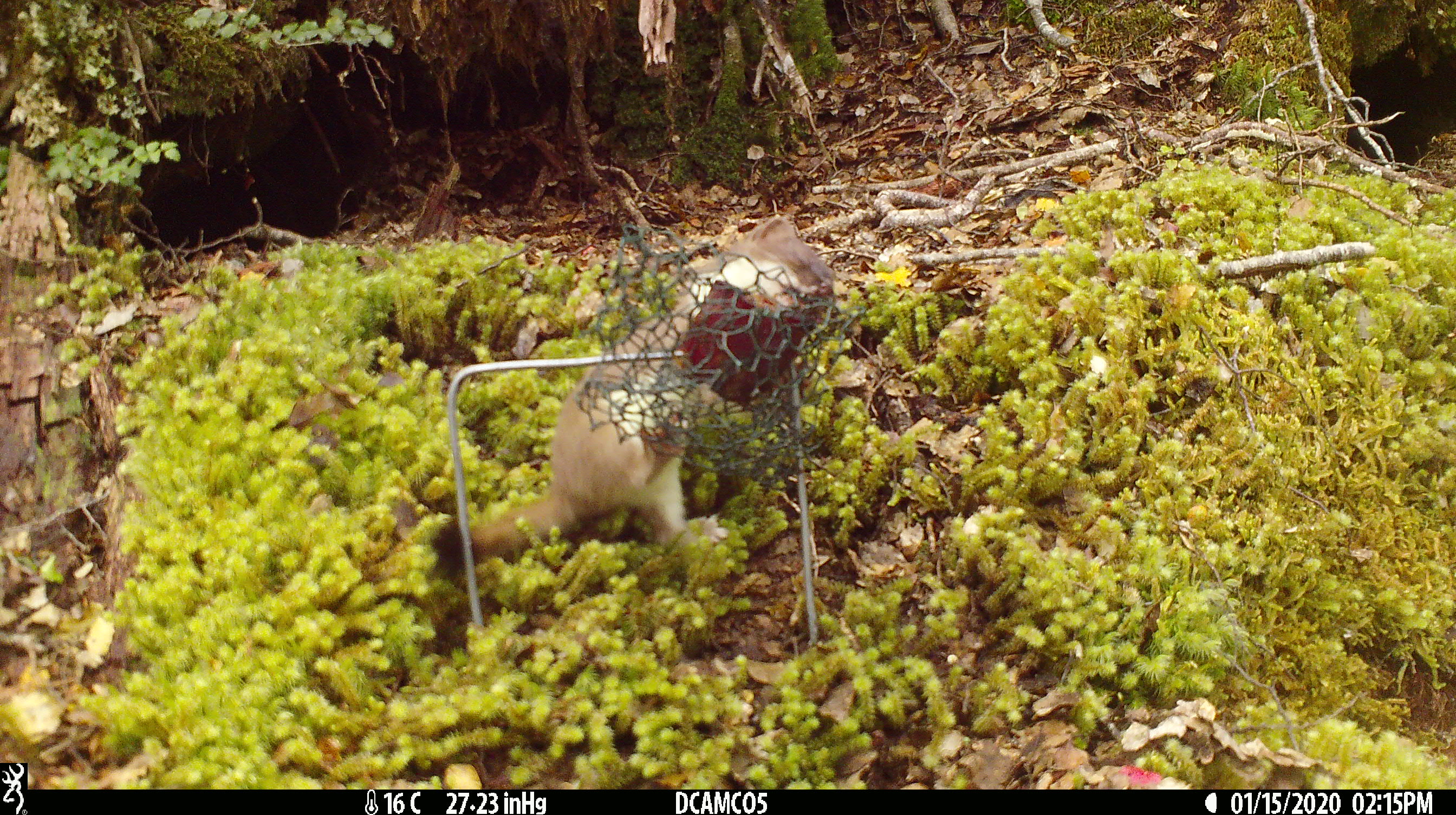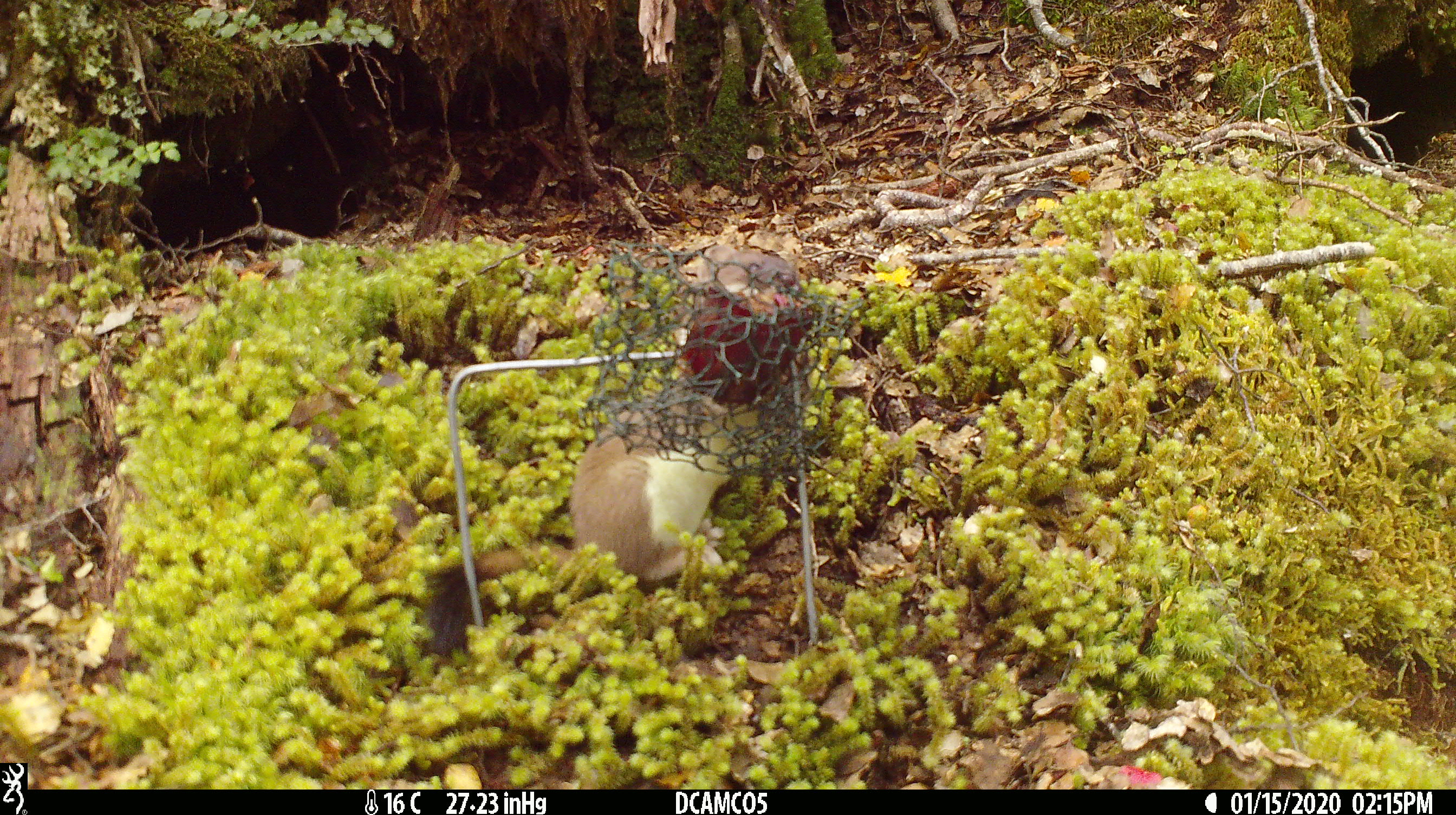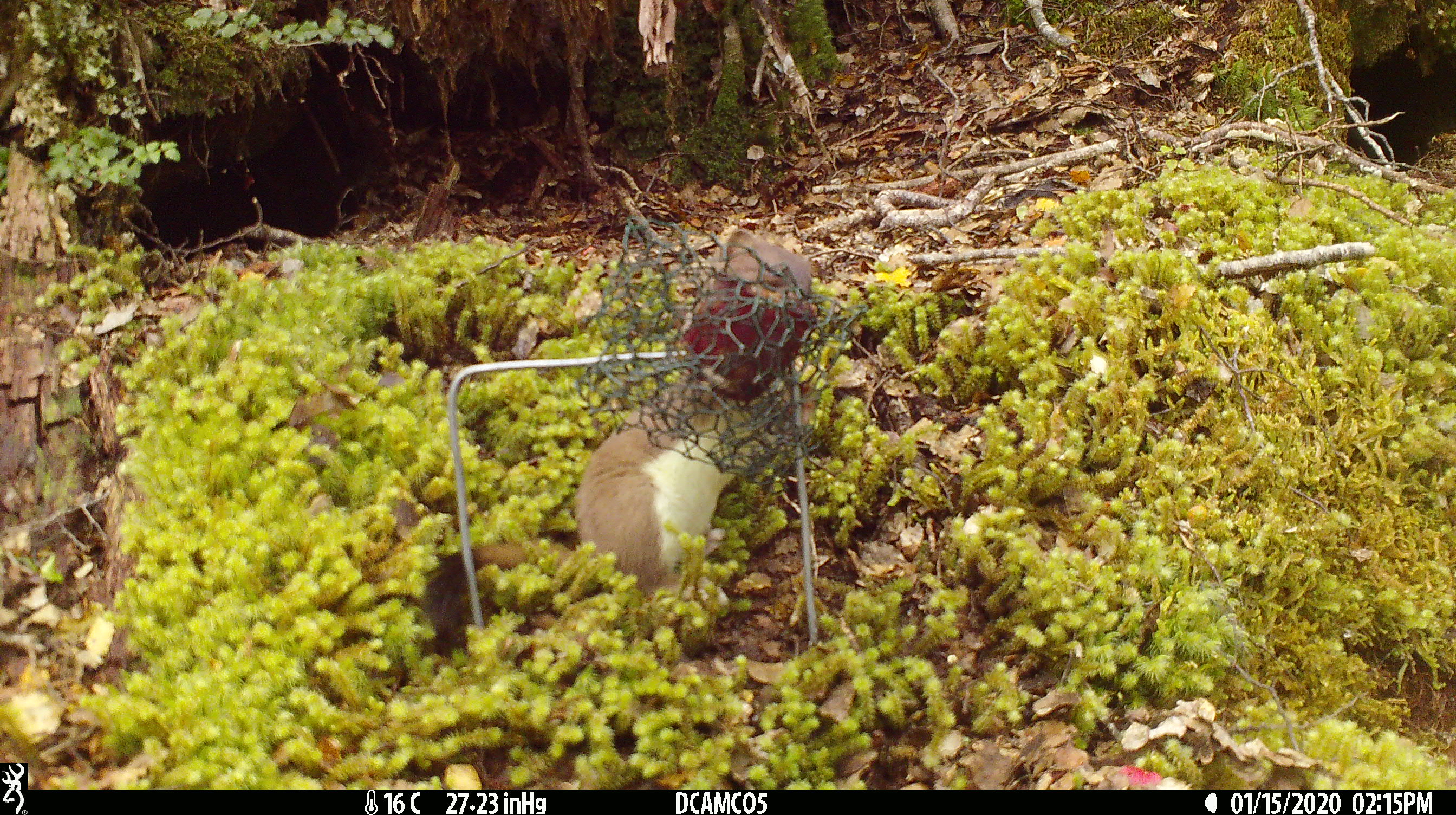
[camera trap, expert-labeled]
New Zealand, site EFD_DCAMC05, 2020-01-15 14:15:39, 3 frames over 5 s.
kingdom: Animalia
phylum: Chordata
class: Mammalia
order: Carnivora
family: Mustelidae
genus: Mustela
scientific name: Mustela erminea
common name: stoat